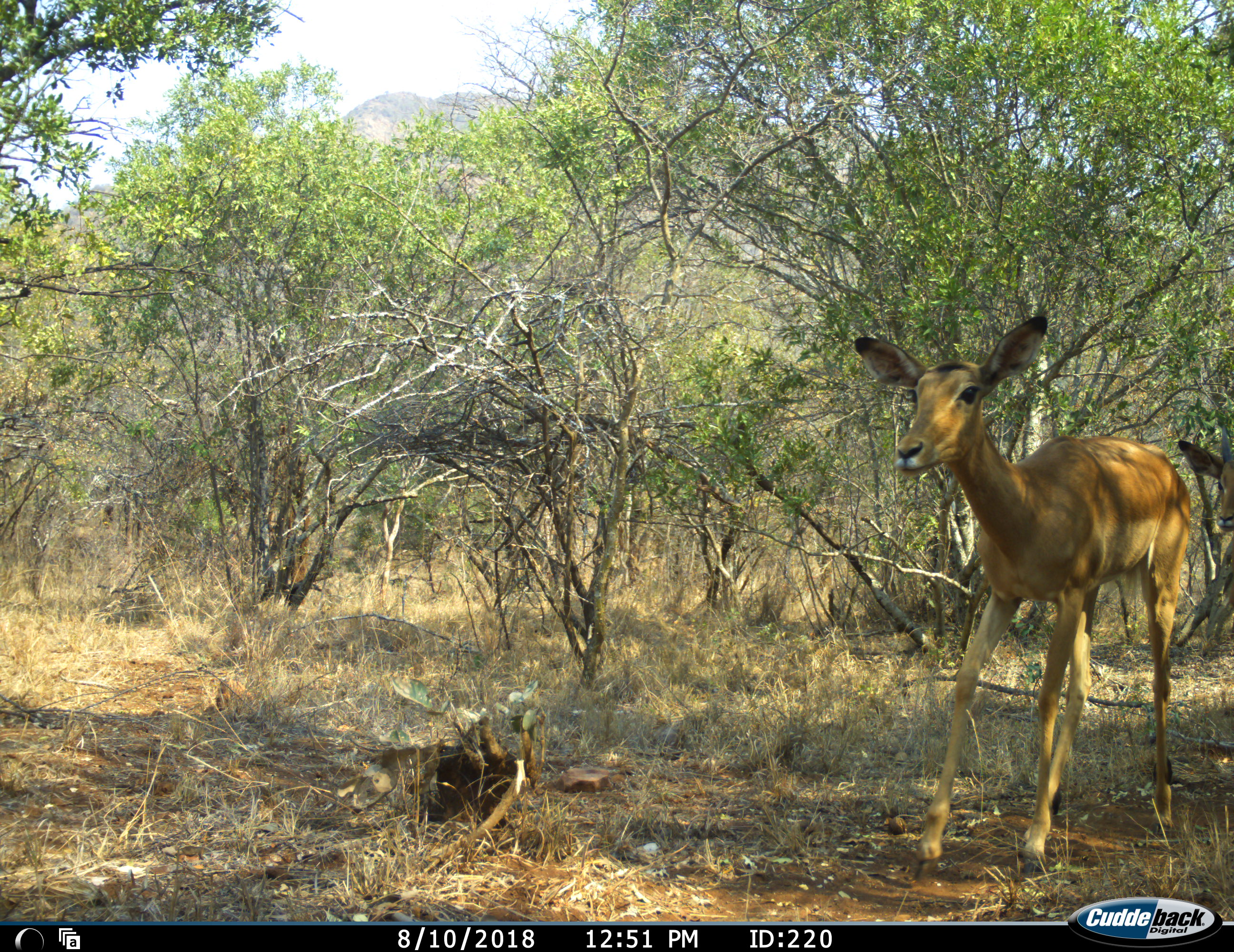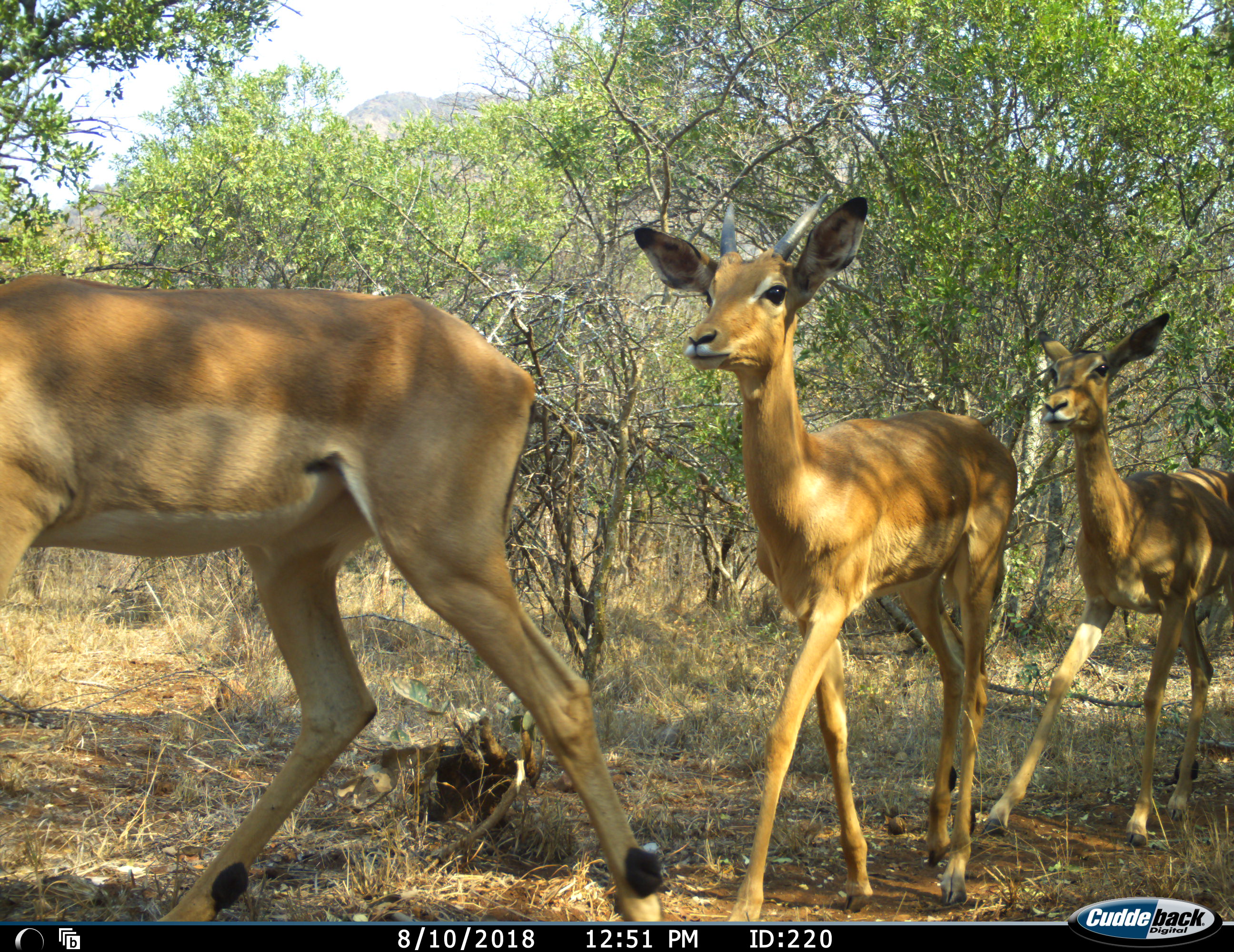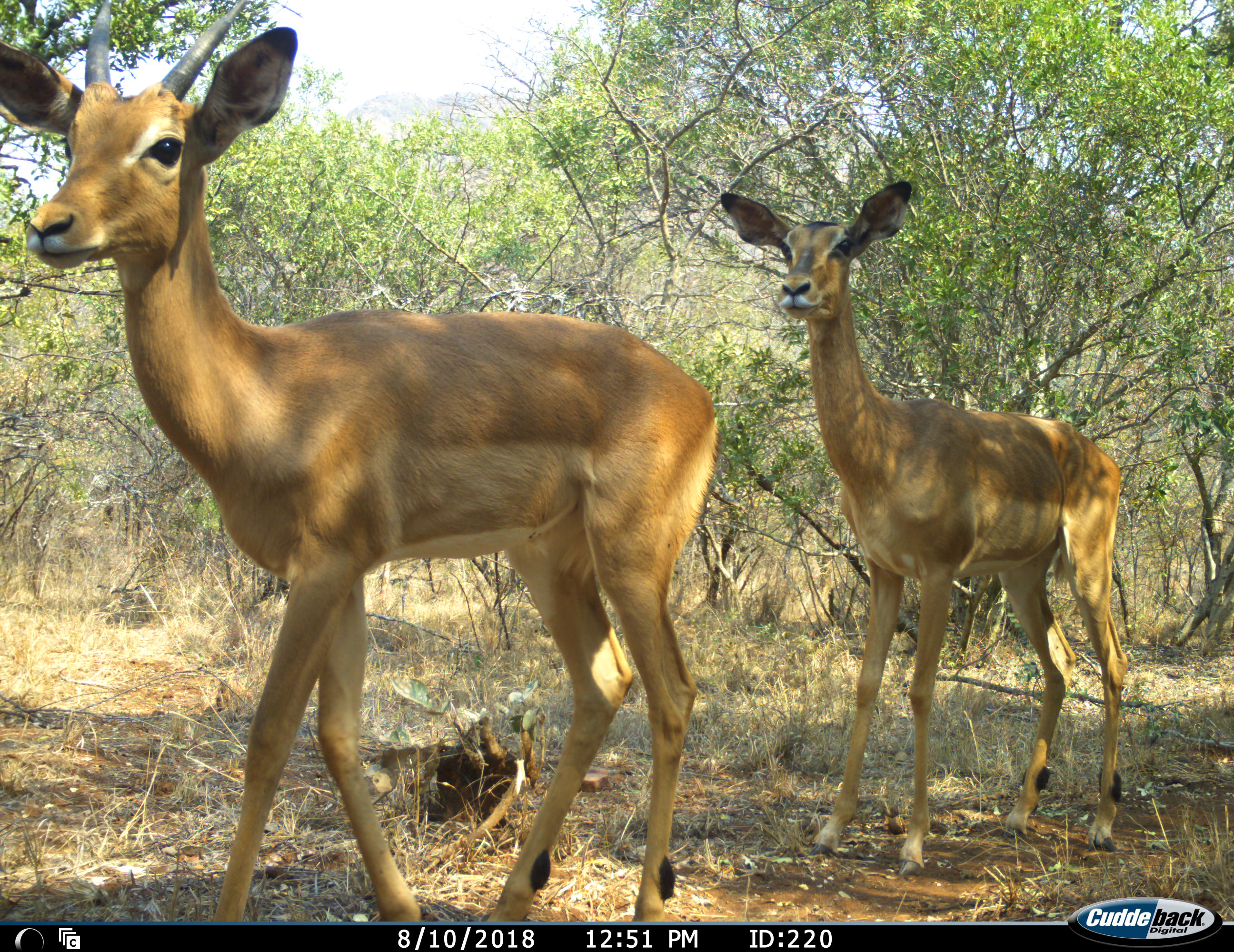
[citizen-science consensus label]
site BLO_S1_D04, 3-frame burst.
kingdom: Animalia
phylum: Chordata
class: Mammalia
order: Artiodactyla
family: Bovidae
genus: Aepyceros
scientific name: Aepyceros melampus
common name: impala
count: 3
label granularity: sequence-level